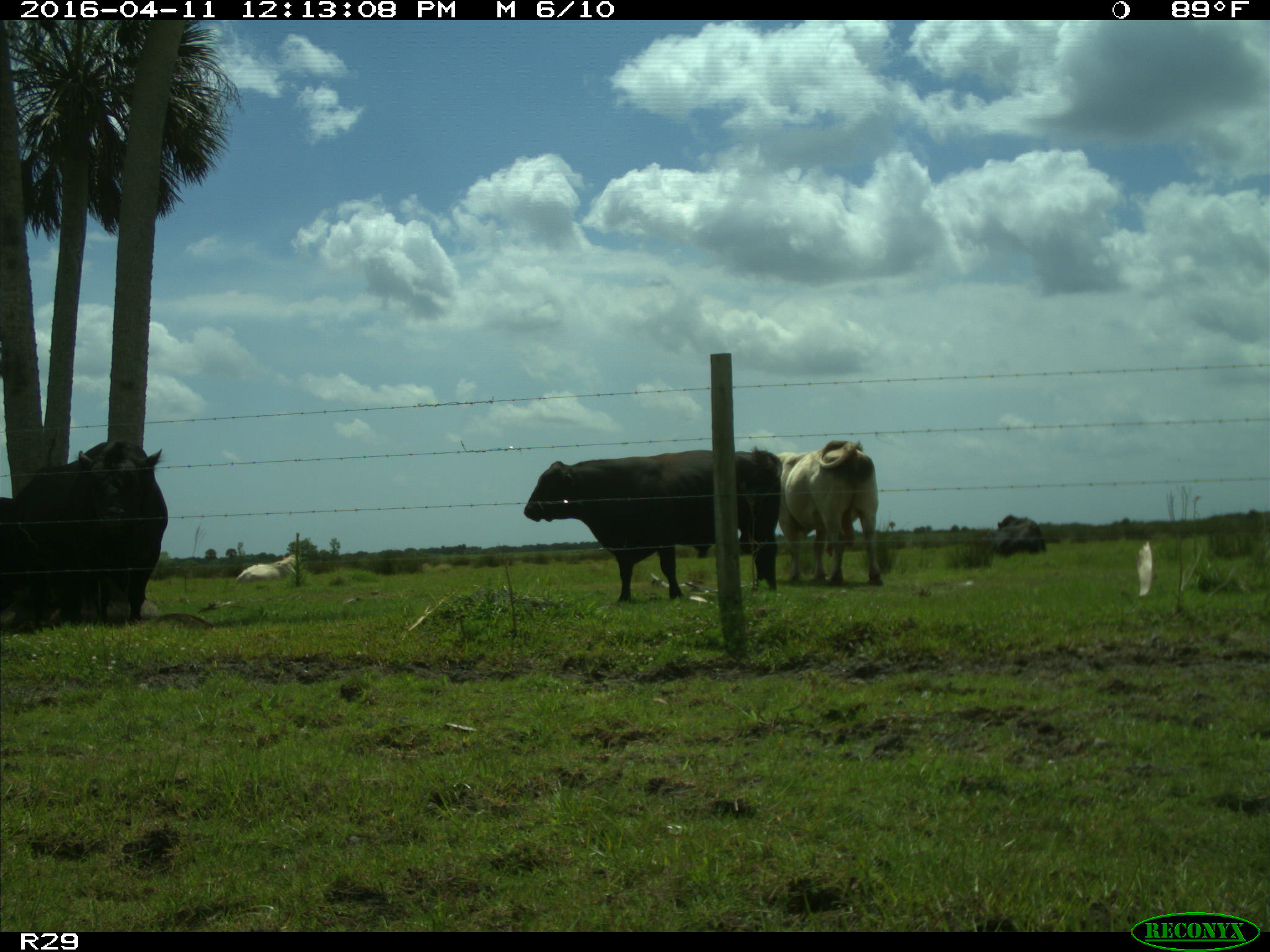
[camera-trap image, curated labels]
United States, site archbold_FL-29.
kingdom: Animalia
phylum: Chordata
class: Mammalia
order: Artiodactyla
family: Bovidae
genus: Bos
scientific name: Bos taurus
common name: domestic cow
Bos taurus (domestic cow).